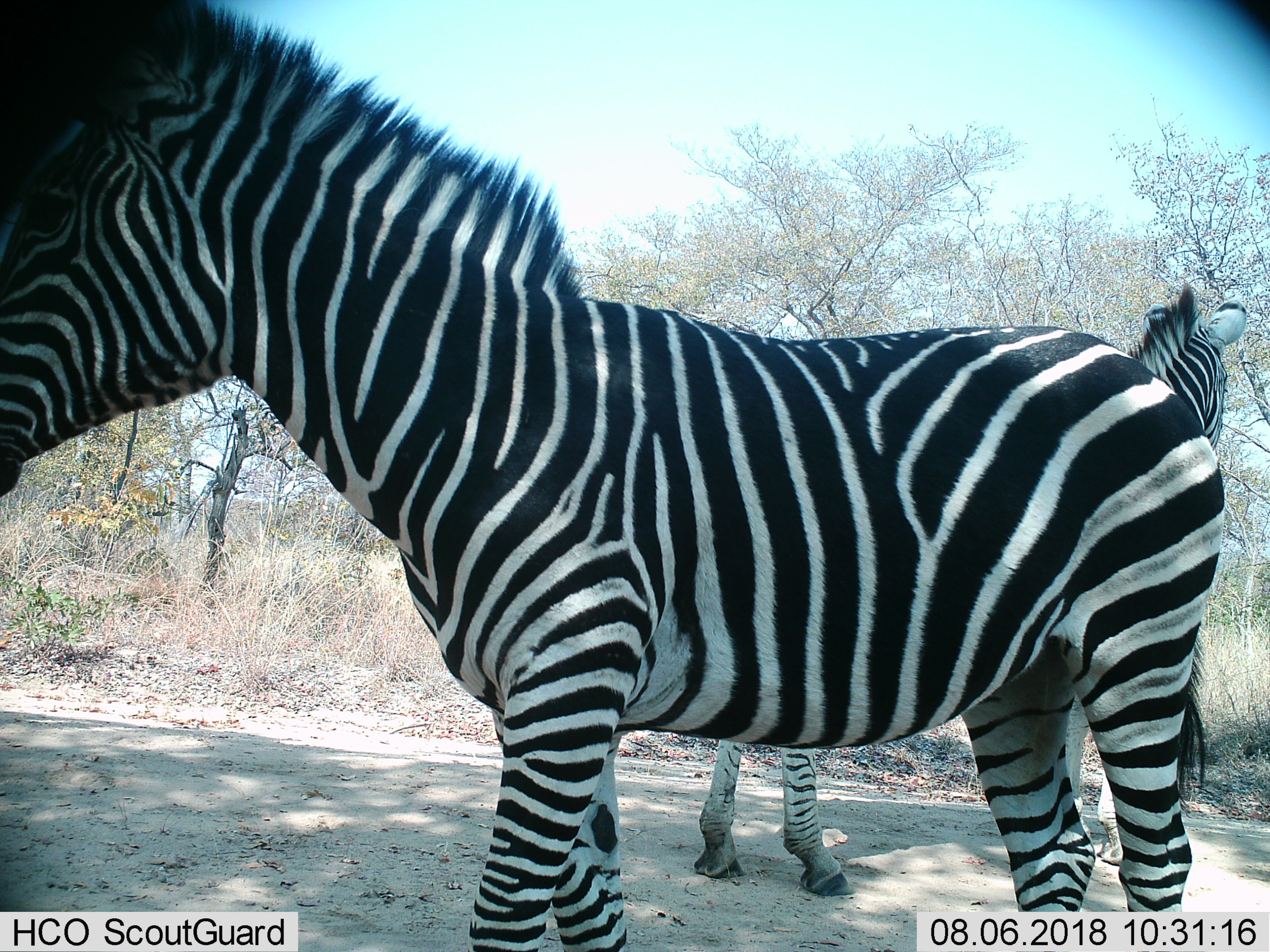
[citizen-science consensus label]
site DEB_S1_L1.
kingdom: Animalia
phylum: Chordata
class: Mammalia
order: Perissodactyla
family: Equidae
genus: Equus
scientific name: Equus quagga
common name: plains zebra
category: zebraplains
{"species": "zebraplains (plains zebra) (Equus quagga)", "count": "2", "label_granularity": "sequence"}